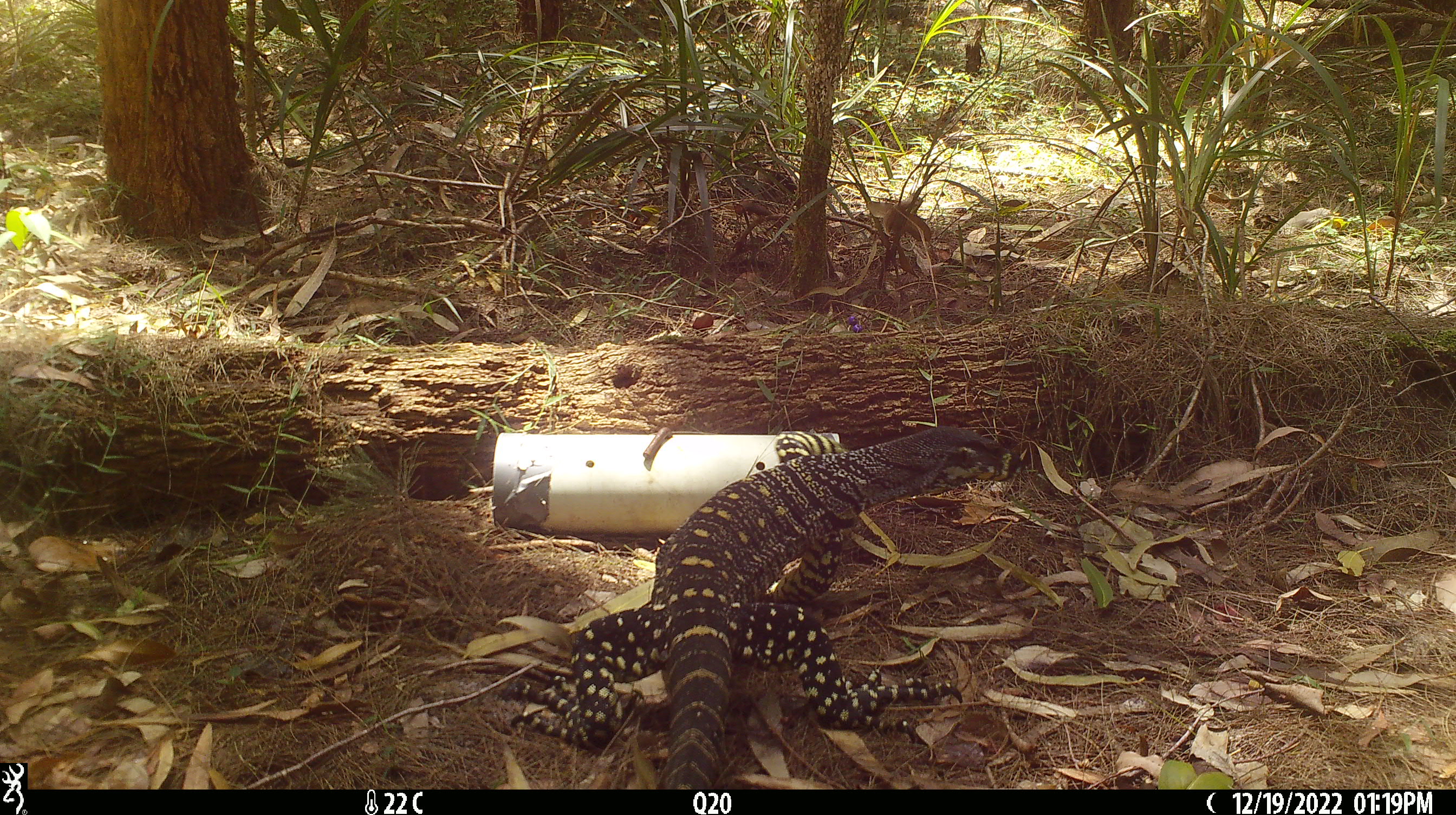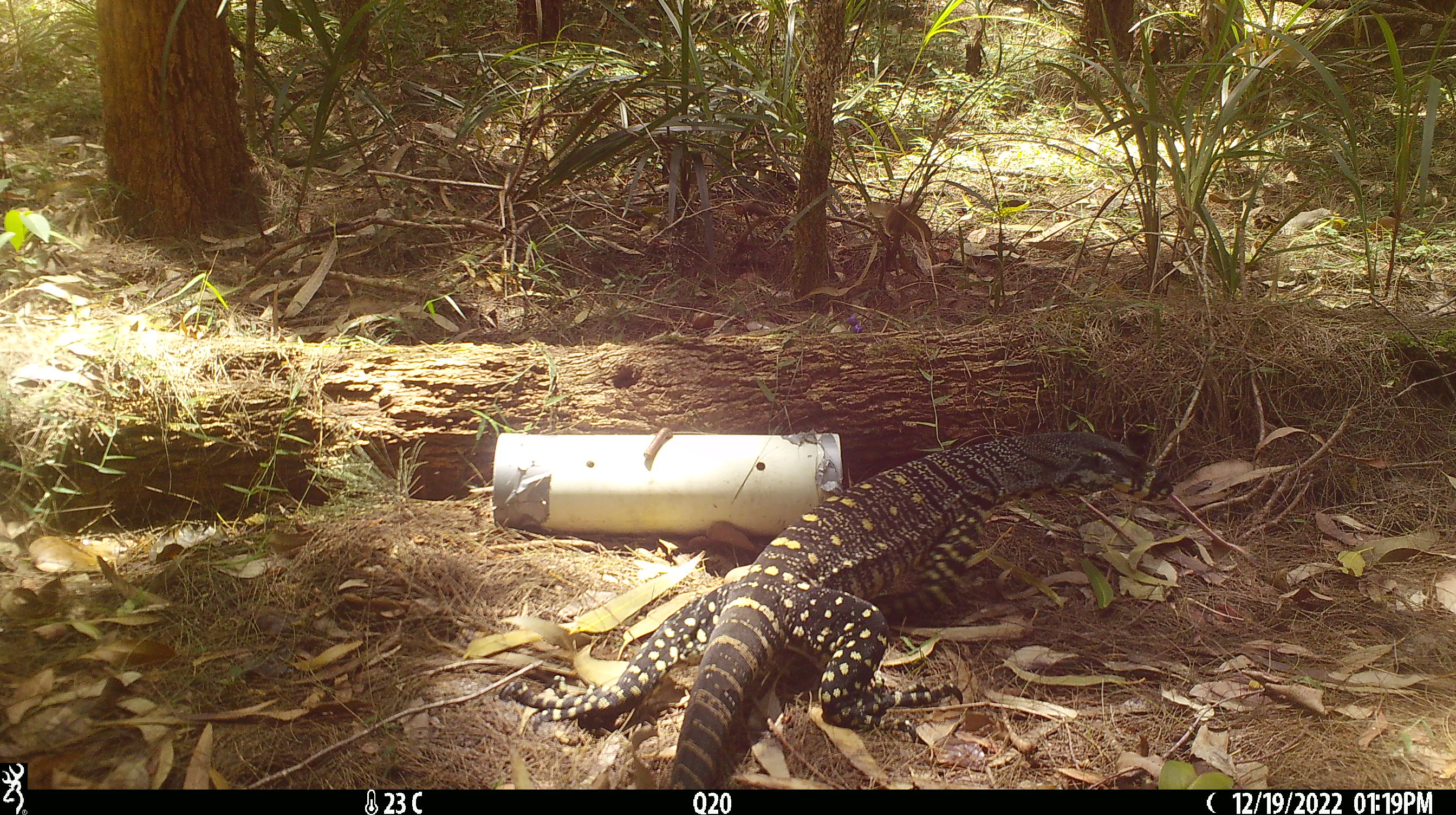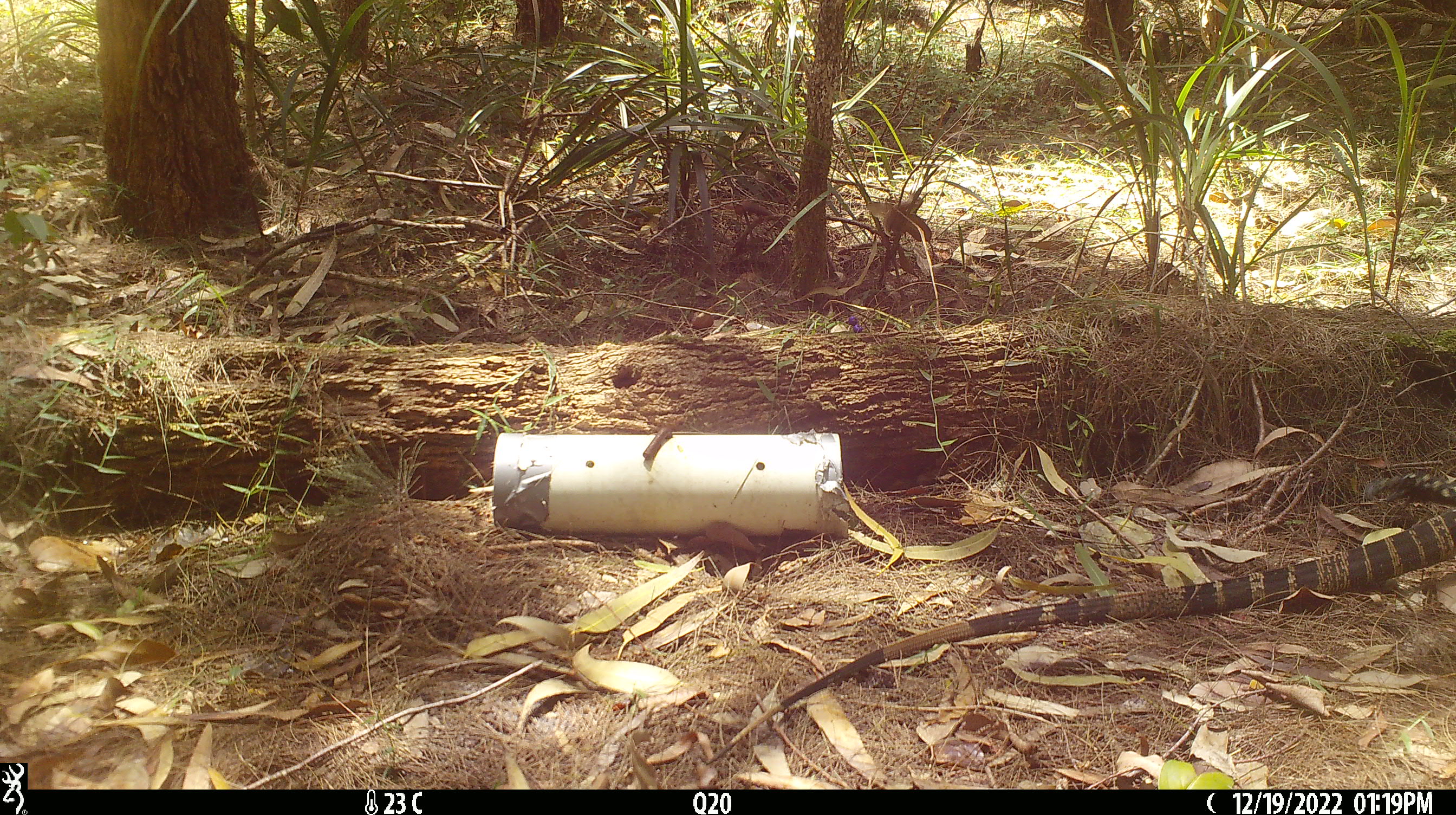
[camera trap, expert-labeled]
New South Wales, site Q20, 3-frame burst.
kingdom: Animalia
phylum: Chordata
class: Reptilia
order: Squamata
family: Varanidae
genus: Varanus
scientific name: Varanus varius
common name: lace monitor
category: goanna